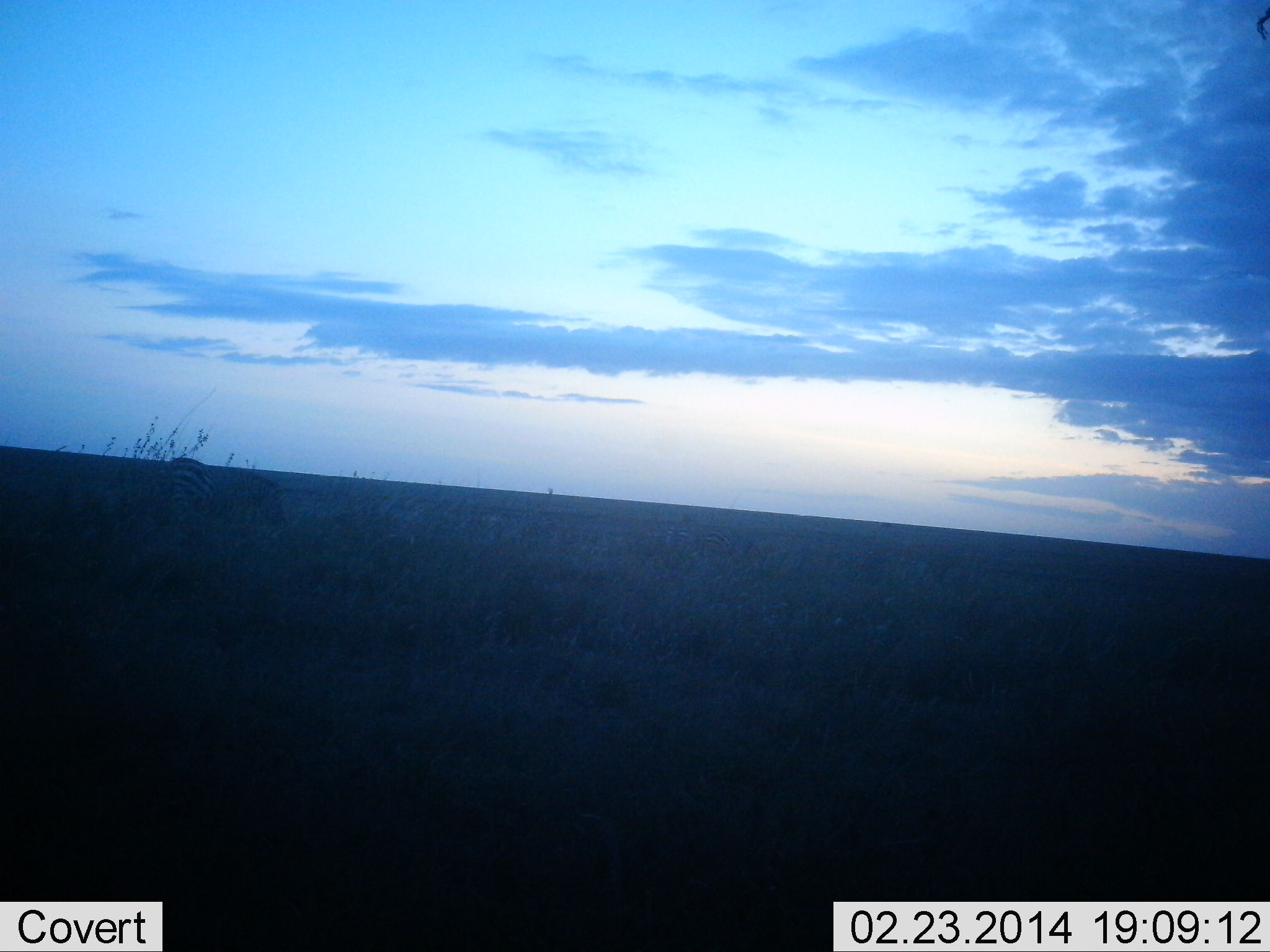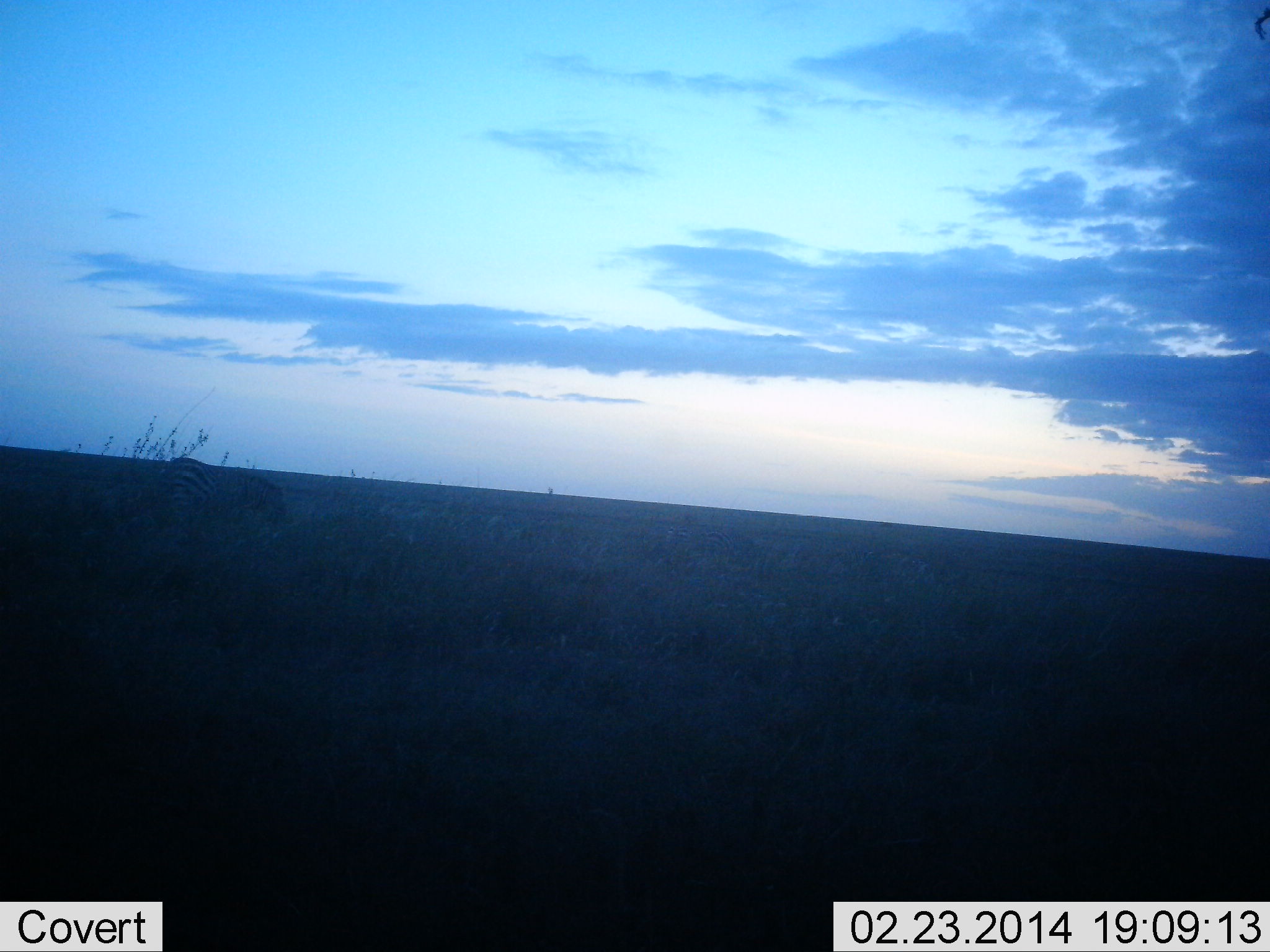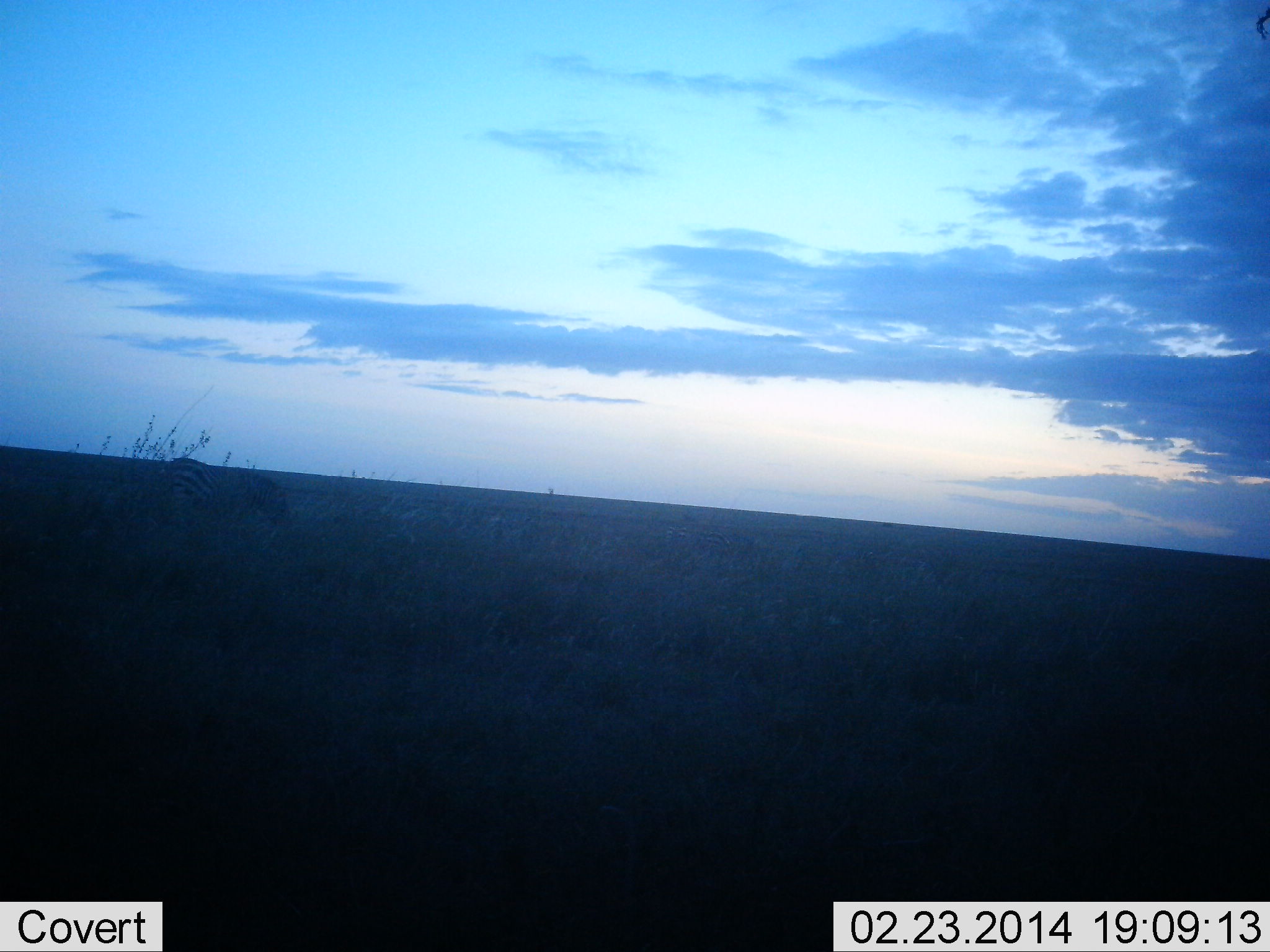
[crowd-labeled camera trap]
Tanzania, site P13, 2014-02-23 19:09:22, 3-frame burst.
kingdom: Animalia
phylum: Chordata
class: Mammalia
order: Perissodactyla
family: Equidae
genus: Equus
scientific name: Equus quagga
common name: plains zebra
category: zebra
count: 1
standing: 20%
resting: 0%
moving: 20%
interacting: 0%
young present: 0%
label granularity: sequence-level